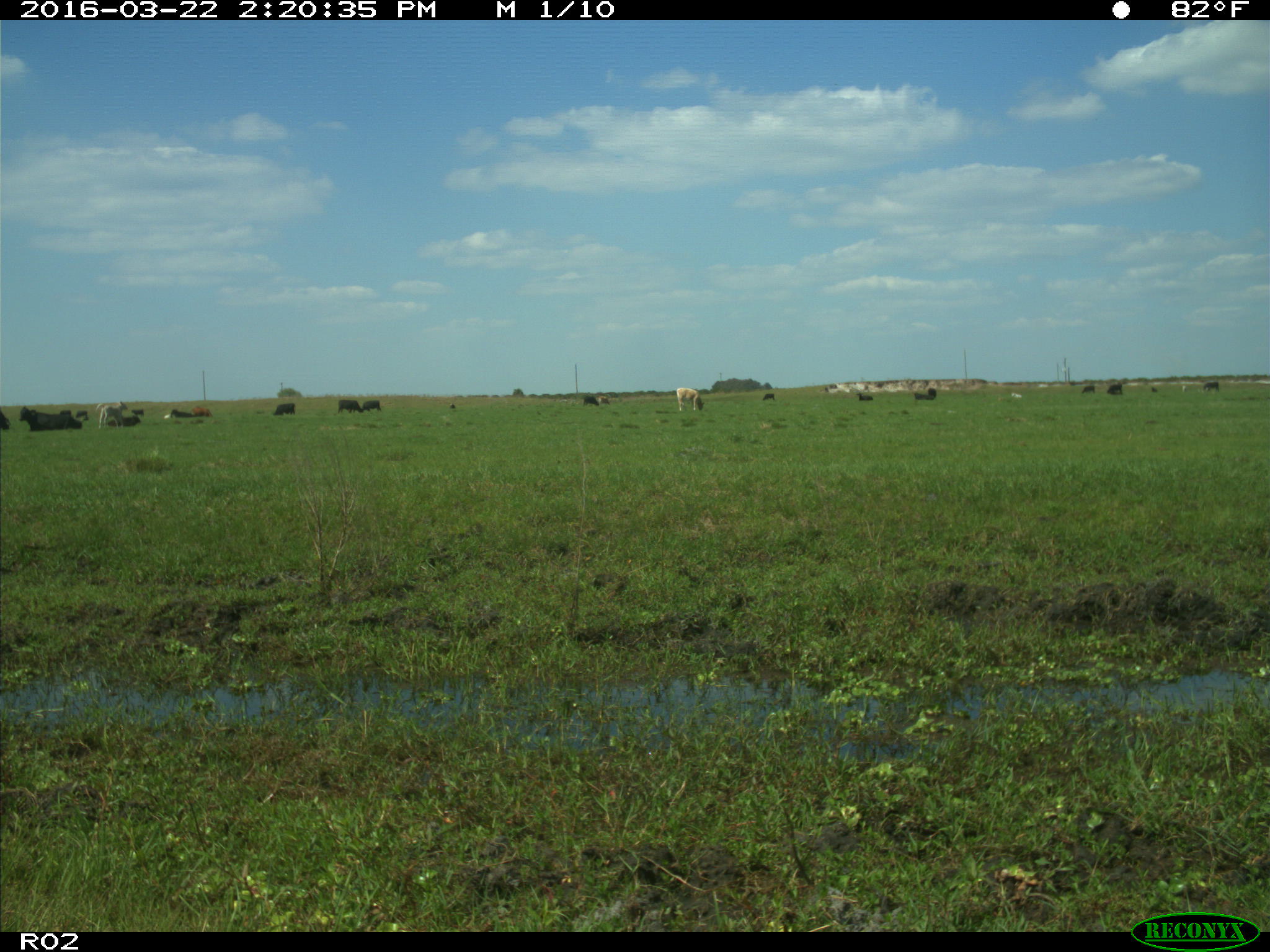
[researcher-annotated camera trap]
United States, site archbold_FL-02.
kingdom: Animalia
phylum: Chordata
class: Mammalia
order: Artiodactyla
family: Bovidae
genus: Bos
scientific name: Bos taurus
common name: domestic cow